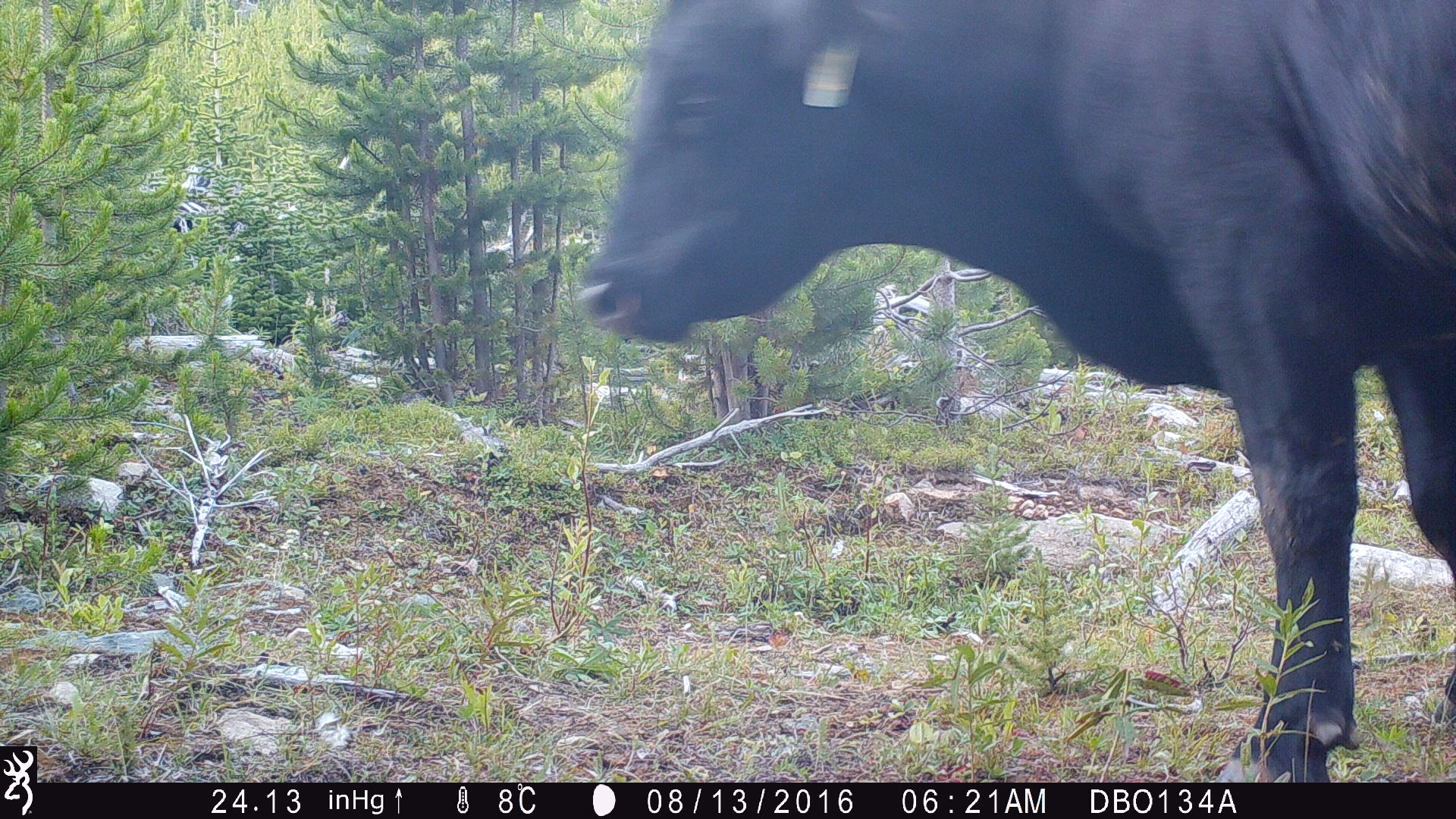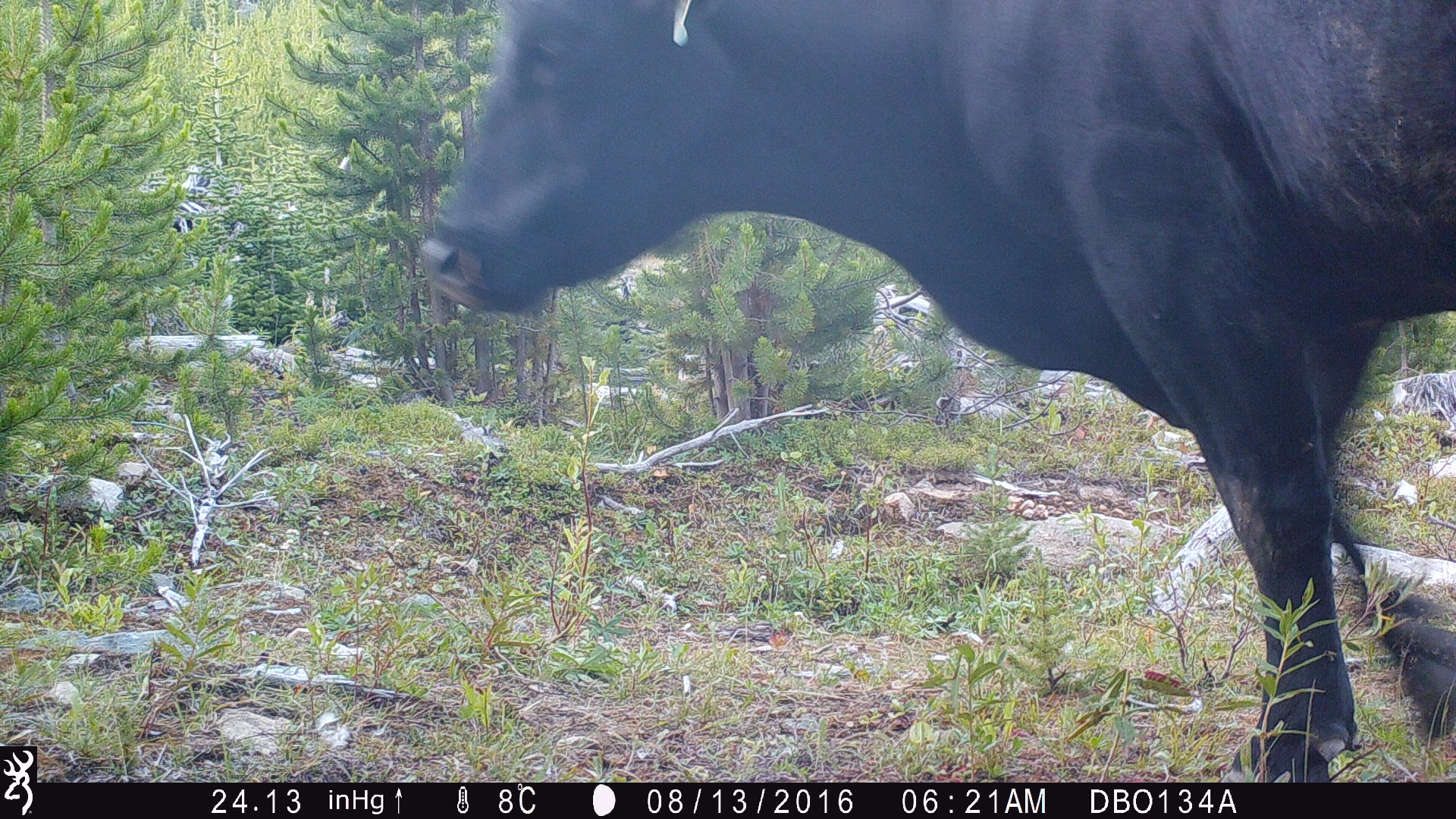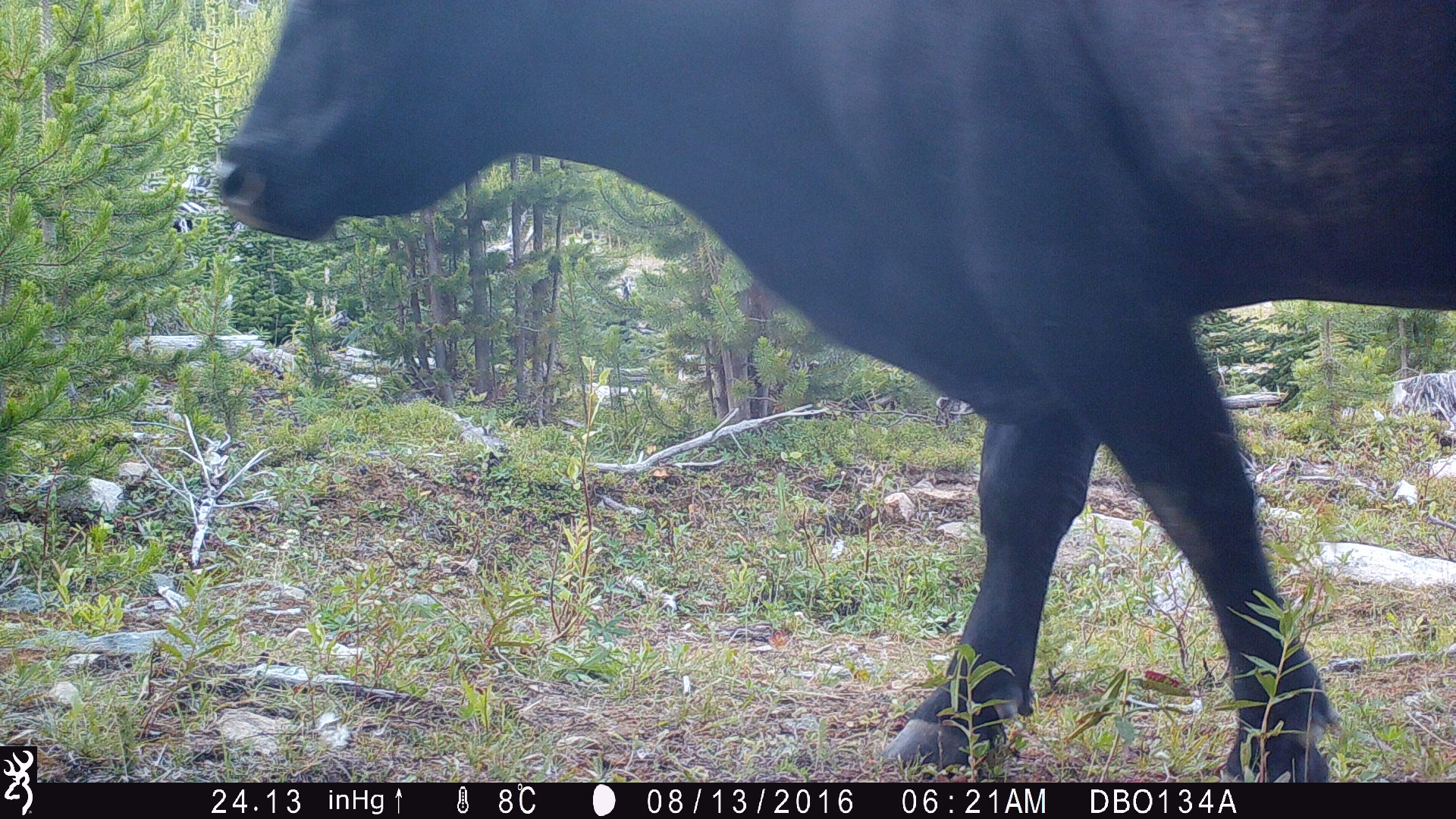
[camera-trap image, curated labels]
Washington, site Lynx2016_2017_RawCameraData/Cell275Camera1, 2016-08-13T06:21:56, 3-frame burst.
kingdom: Animalia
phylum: Chordata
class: Mammalia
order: Artiodactyla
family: Bovidae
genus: Bos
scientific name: Bos taurus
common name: domestic cattle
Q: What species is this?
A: Domestic cattle (Bos taurus).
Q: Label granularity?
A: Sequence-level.